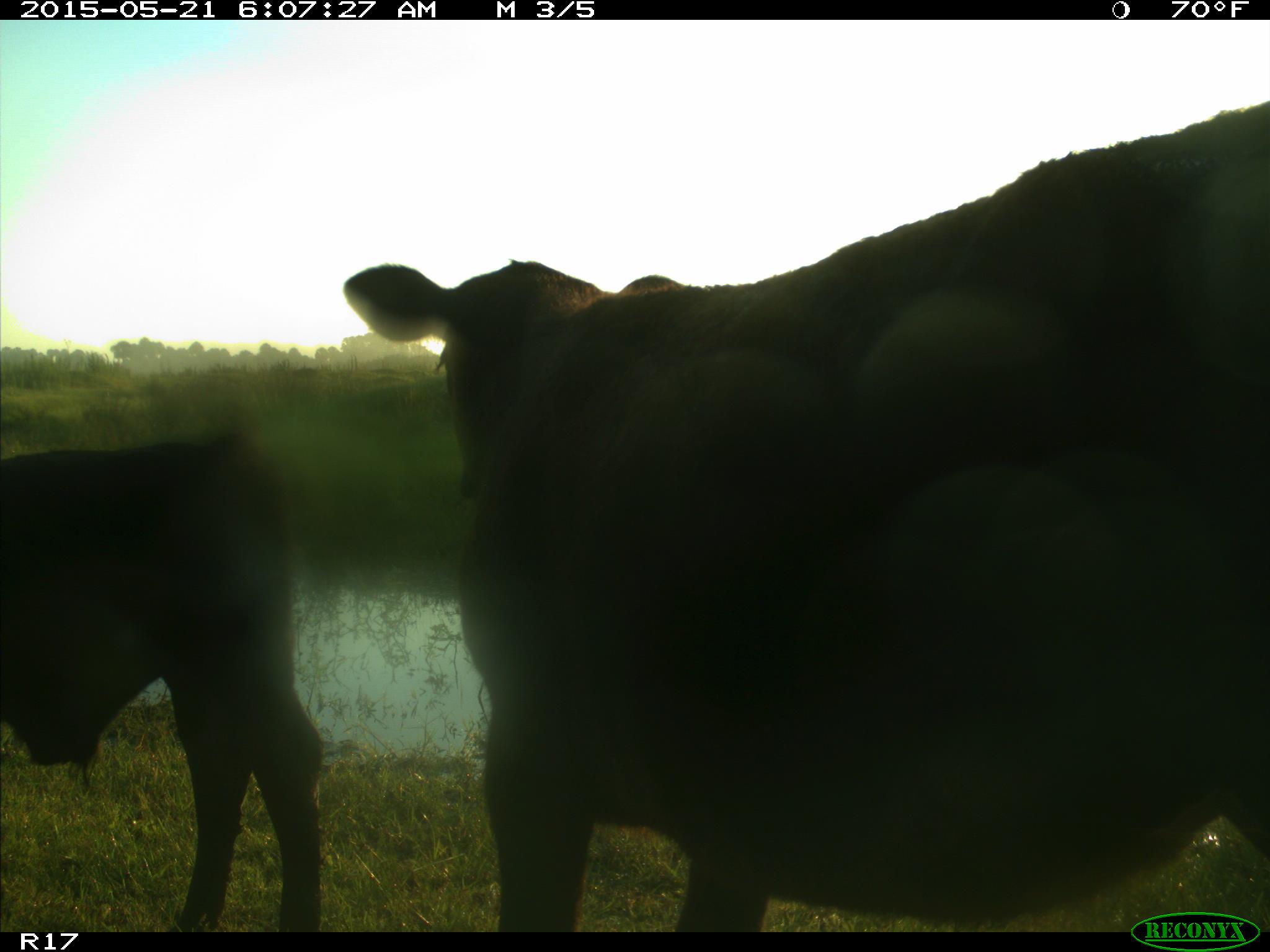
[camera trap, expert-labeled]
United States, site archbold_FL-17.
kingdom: Animalia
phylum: Chordata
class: Mammalia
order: Artiodactyla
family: Bovidae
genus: Bos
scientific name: Bos taurus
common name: domestic cow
Bos taurus (domestic cow).